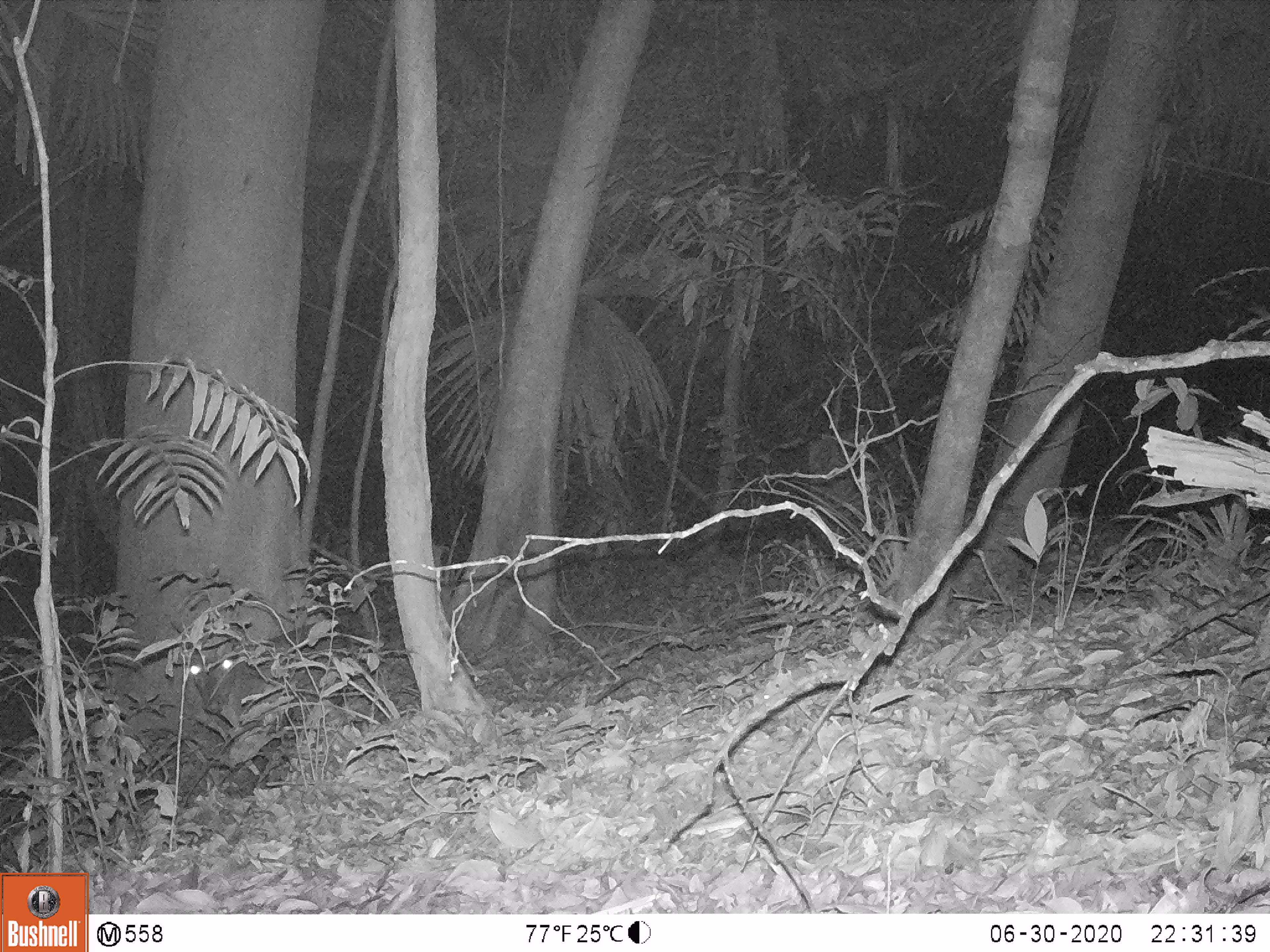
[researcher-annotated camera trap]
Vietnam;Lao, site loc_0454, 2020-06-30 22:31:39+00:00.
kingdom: Animalia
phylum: Chordata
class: Mammalia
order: Artiodactyla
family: Cervidae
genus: Muntiacus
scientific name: Muntiacus vuquangensis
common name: large-antlered muntjac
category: large antlered muntjac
Large antlered muntjac (large-antlered muntjac) (Muntiacus vuquangensis). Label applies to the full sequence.